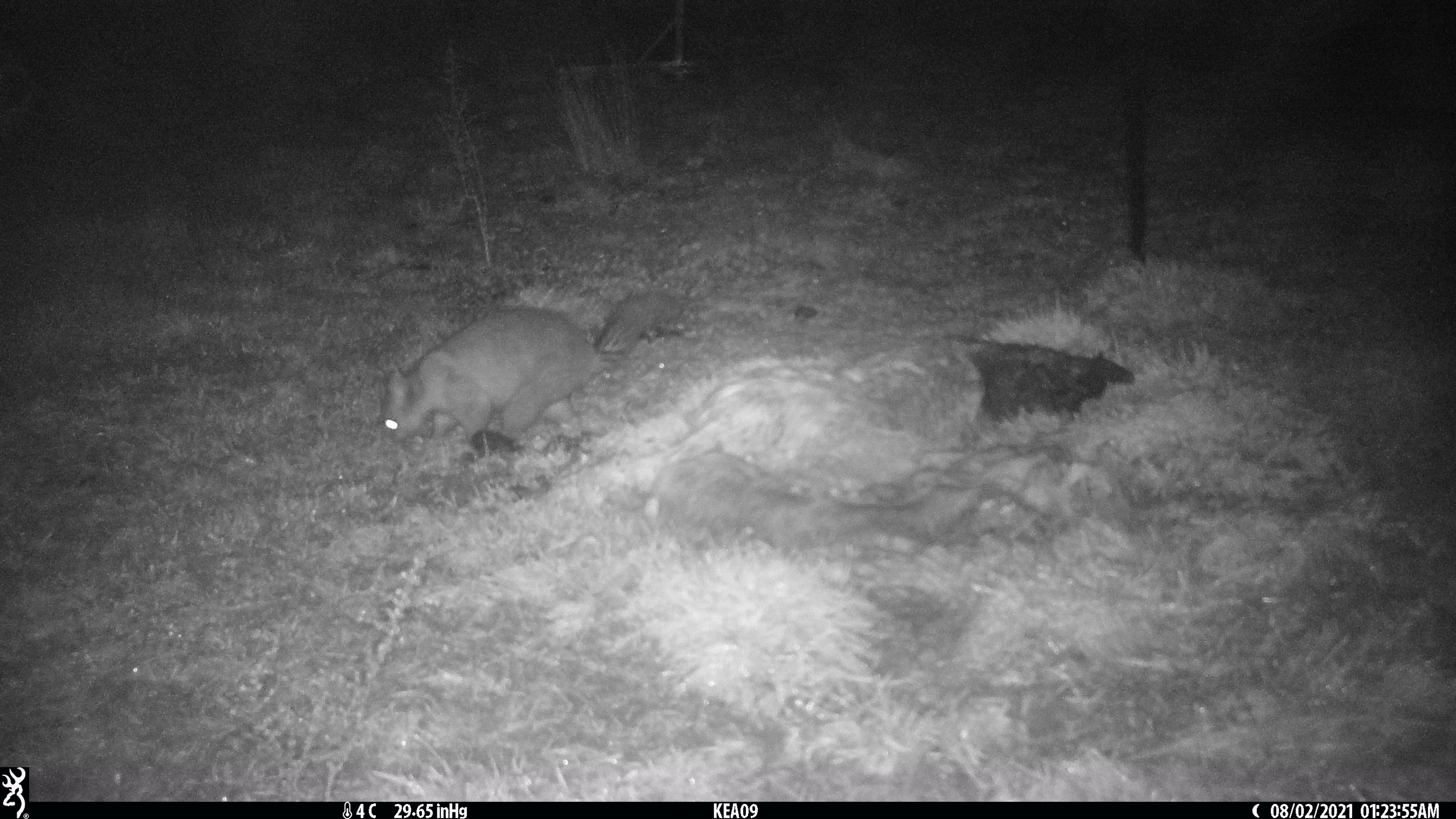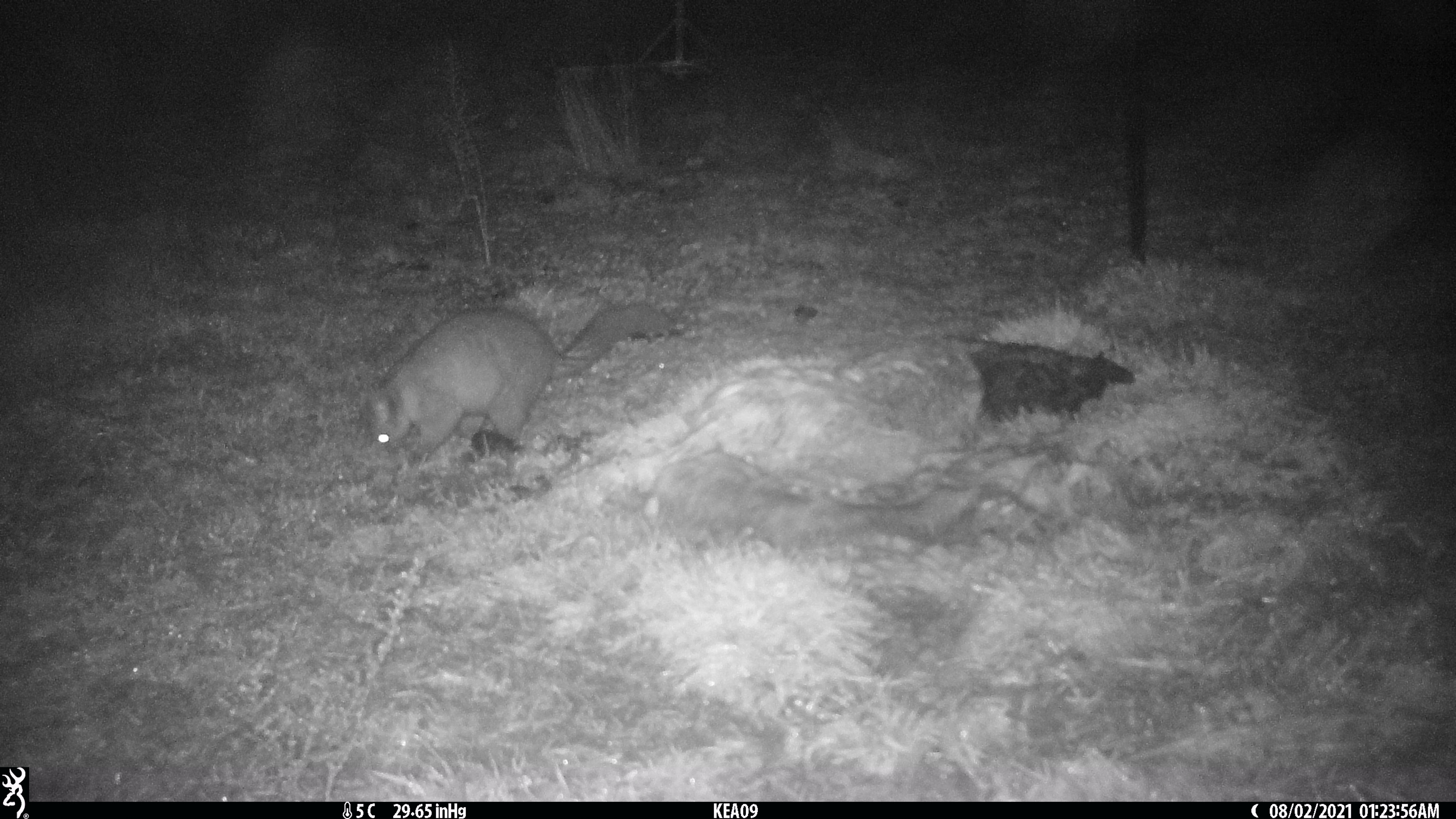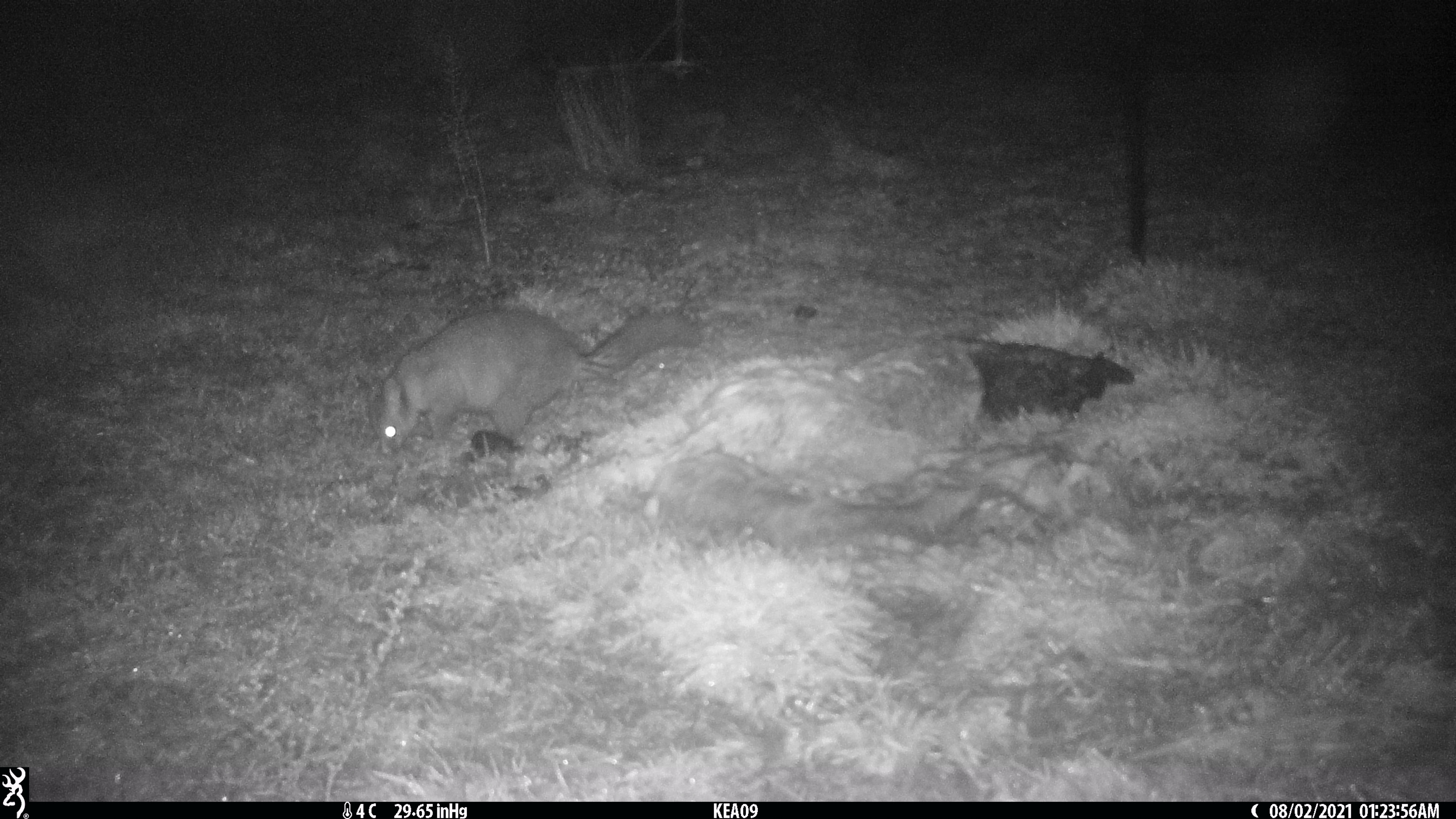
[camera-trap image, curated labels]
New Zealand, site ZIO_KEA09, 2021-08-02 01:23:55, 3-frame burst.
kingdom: Animalia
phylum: Chordata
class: Mammalia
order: Diprotodontia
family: Phalangeridae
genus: Trichosurus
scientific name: Trichosurus vulpecula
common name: common brushtail possum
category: possum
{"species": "possum (common brushtail possum) (Trichosurus vulpecula)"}